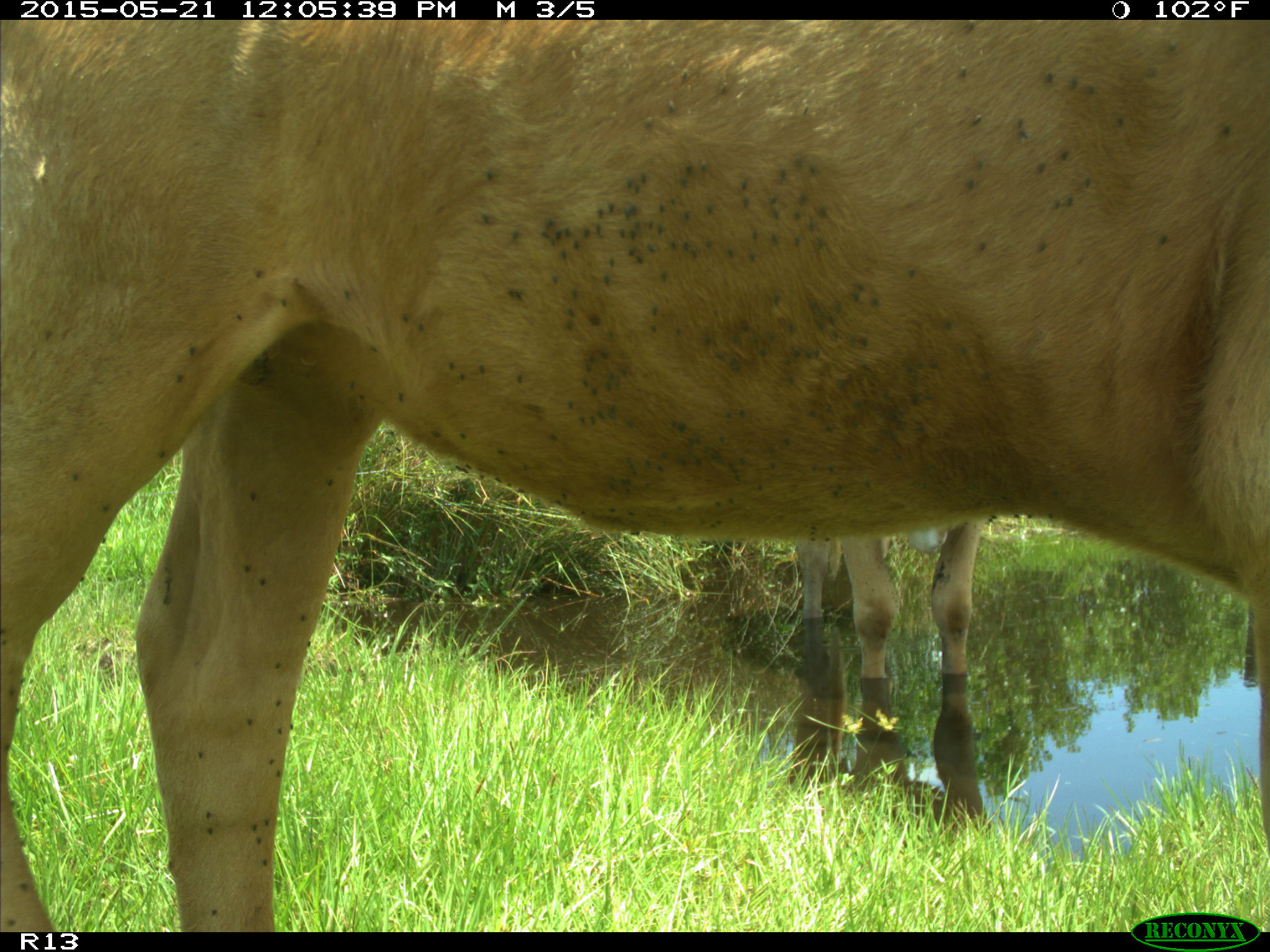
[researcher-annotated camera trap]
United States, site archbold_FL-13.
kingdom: Animalia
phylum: Chordata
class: Mammalia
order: Artiodactyla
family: Bovidae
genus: Bos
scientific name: Bos taurus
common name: domestic cow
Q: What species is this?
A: Bos taurus (domestic cow).